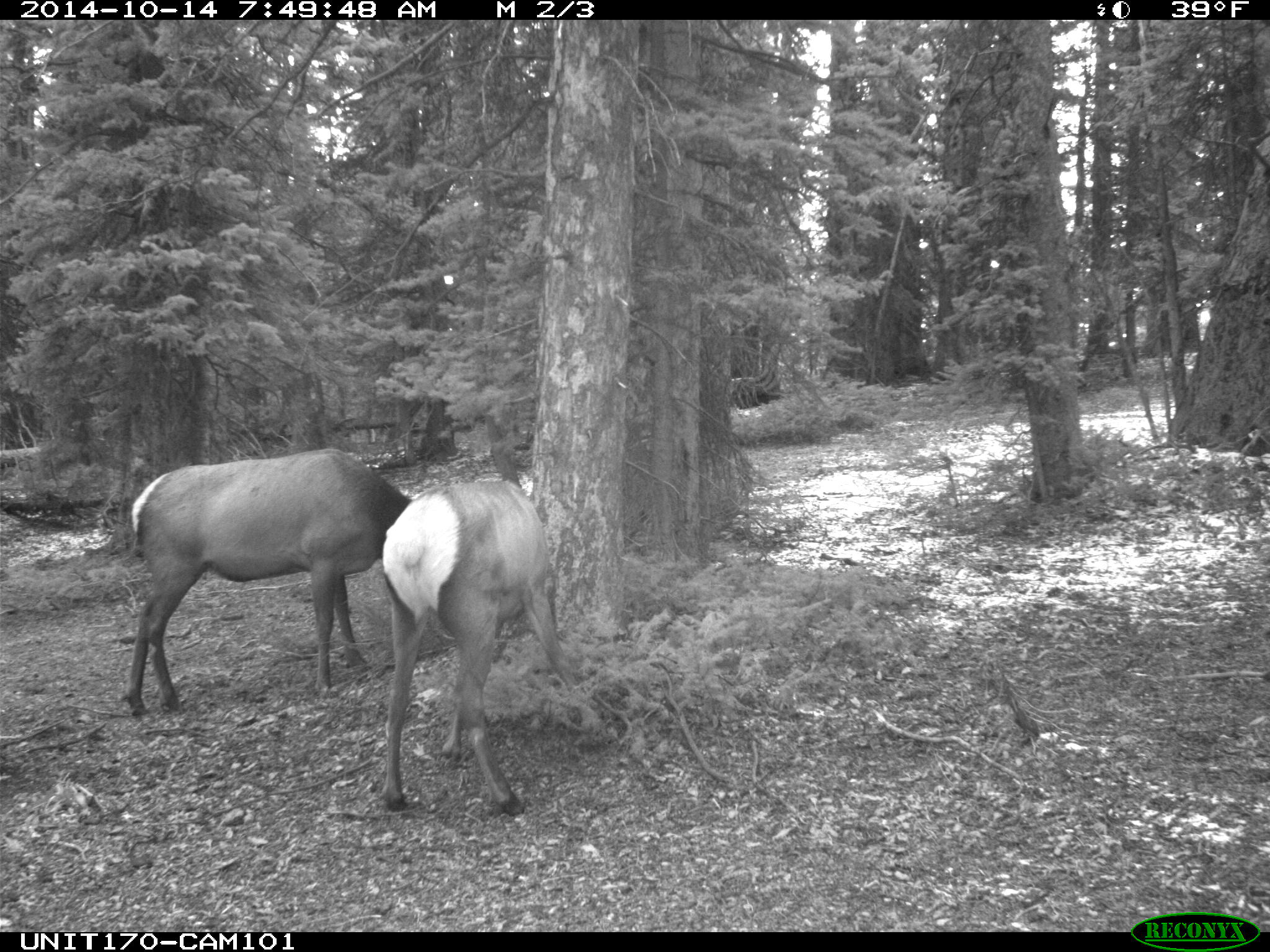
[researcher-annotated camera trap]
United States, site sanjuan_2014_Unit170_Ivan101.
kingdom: Animalia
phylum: Chordata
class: Mammalia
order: Artiodactyla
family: Cervidae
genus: Cervus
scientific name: Cervus elaphus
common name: red deer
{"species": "Cervus elaphus (red deer)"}